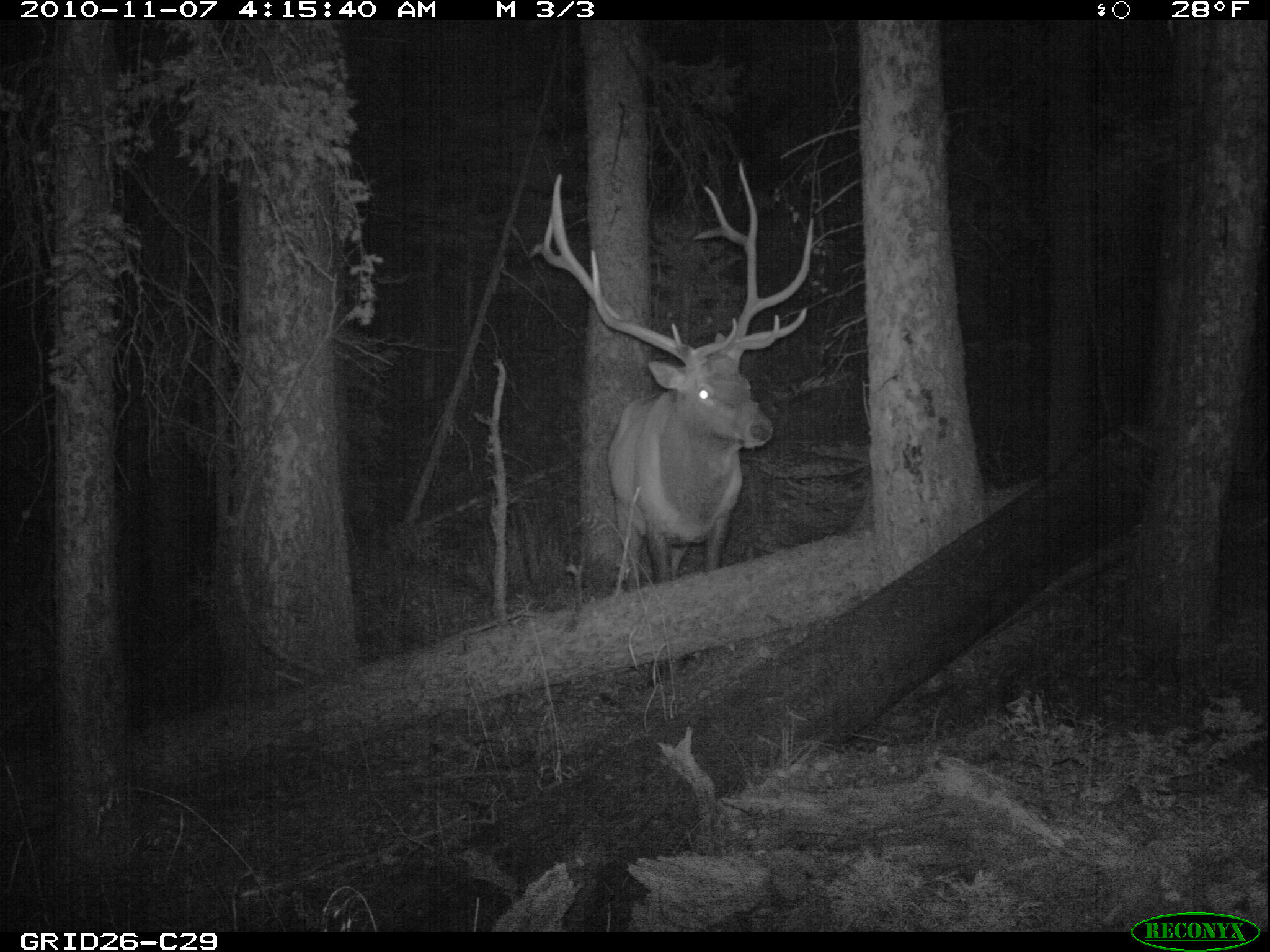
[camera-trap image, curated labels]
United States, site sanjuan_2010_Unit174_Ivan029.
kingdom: Animalia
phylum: Chordata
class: Mammalia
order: Artiodactyla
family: Cervidae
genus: Cervus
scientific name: Cervus elaphus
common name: red deer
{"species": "Cervus elaphus (red deer)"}